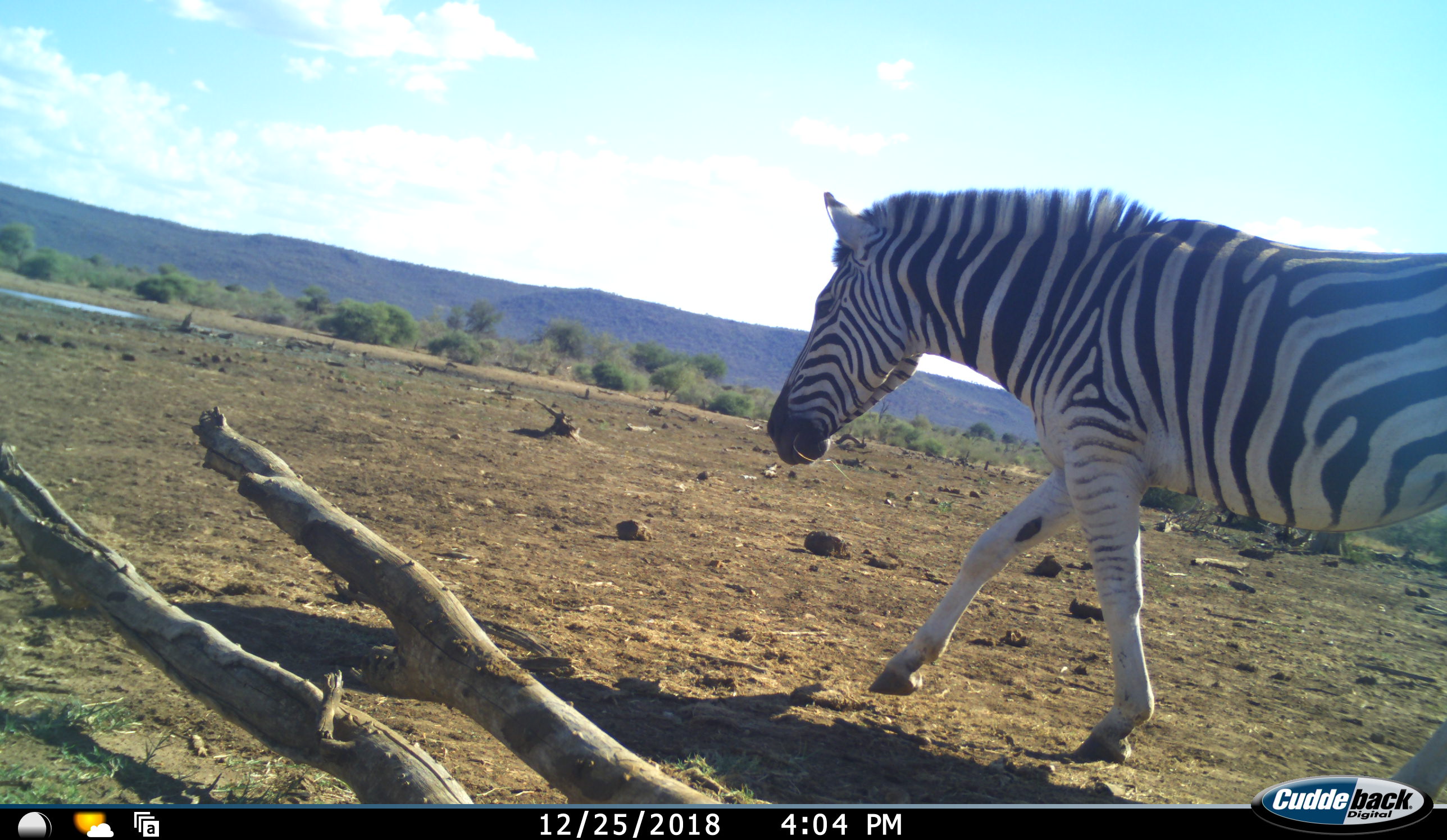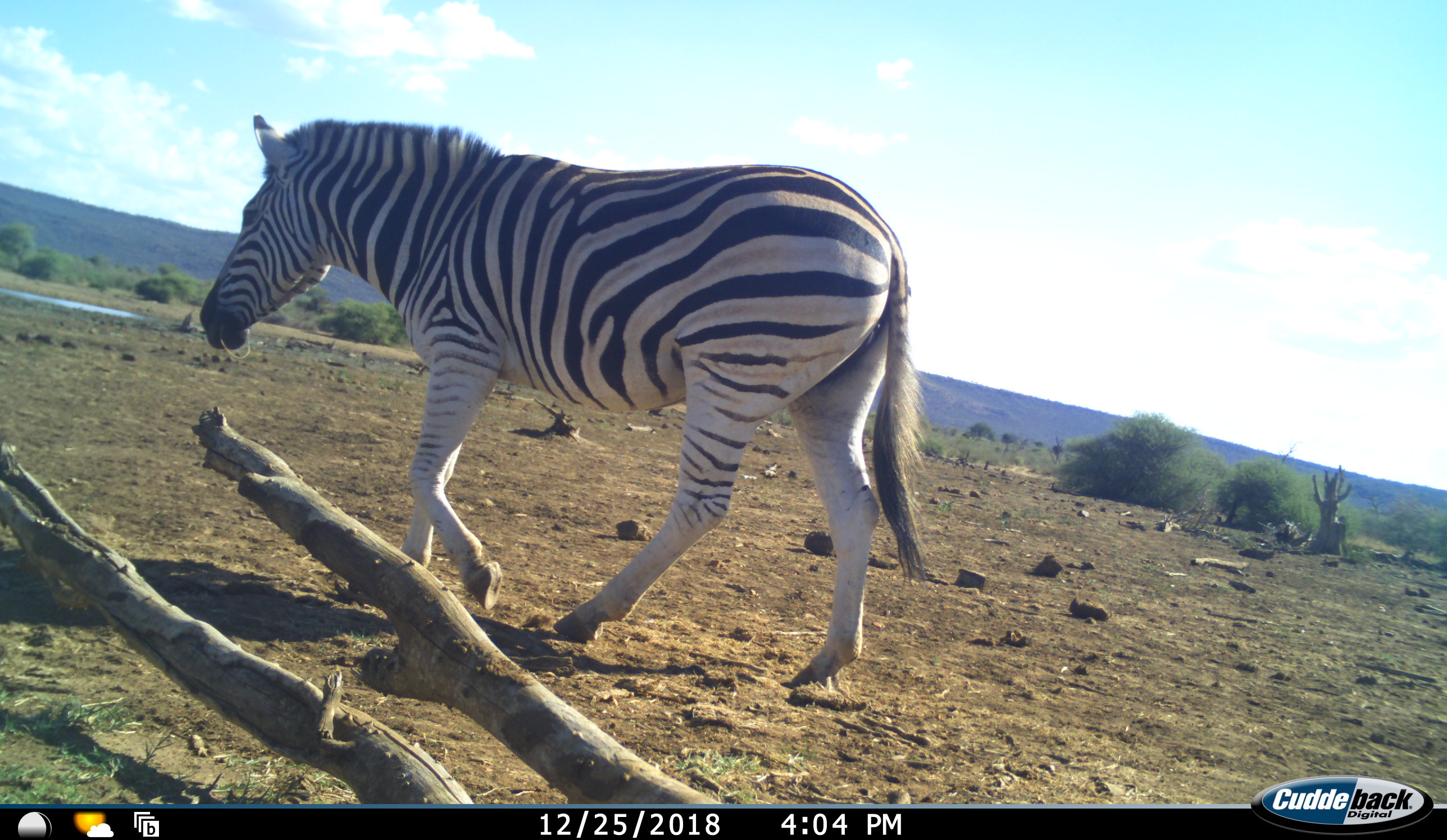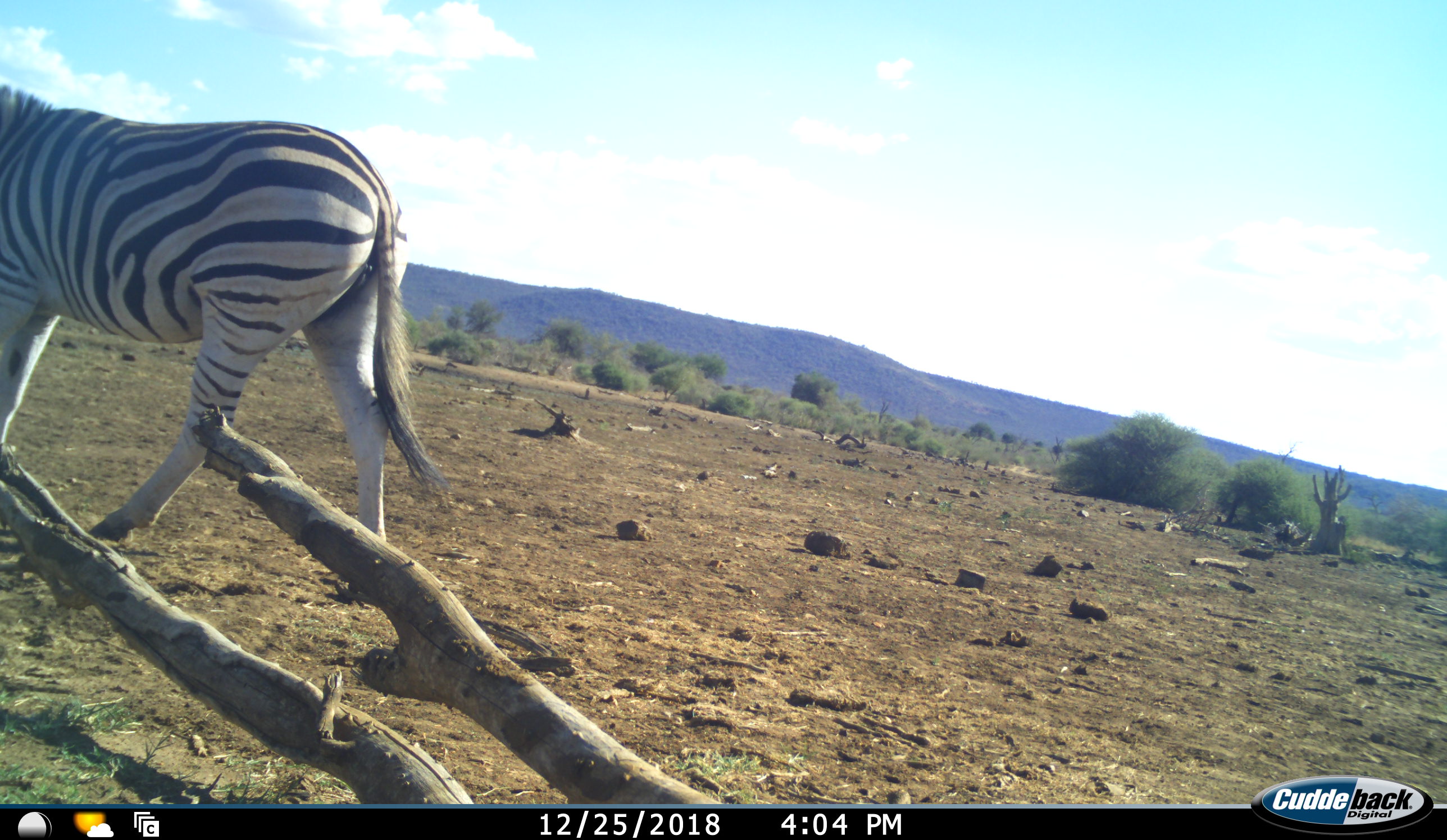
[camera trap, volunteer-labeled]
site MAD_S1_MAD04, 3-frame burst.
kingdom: Animalia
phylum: Chordata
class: Mammalia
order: Perissodactyla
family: Equidae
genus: Equus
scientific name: Equus quagga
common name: plains zebra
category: zebraplains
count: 1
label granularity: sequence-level